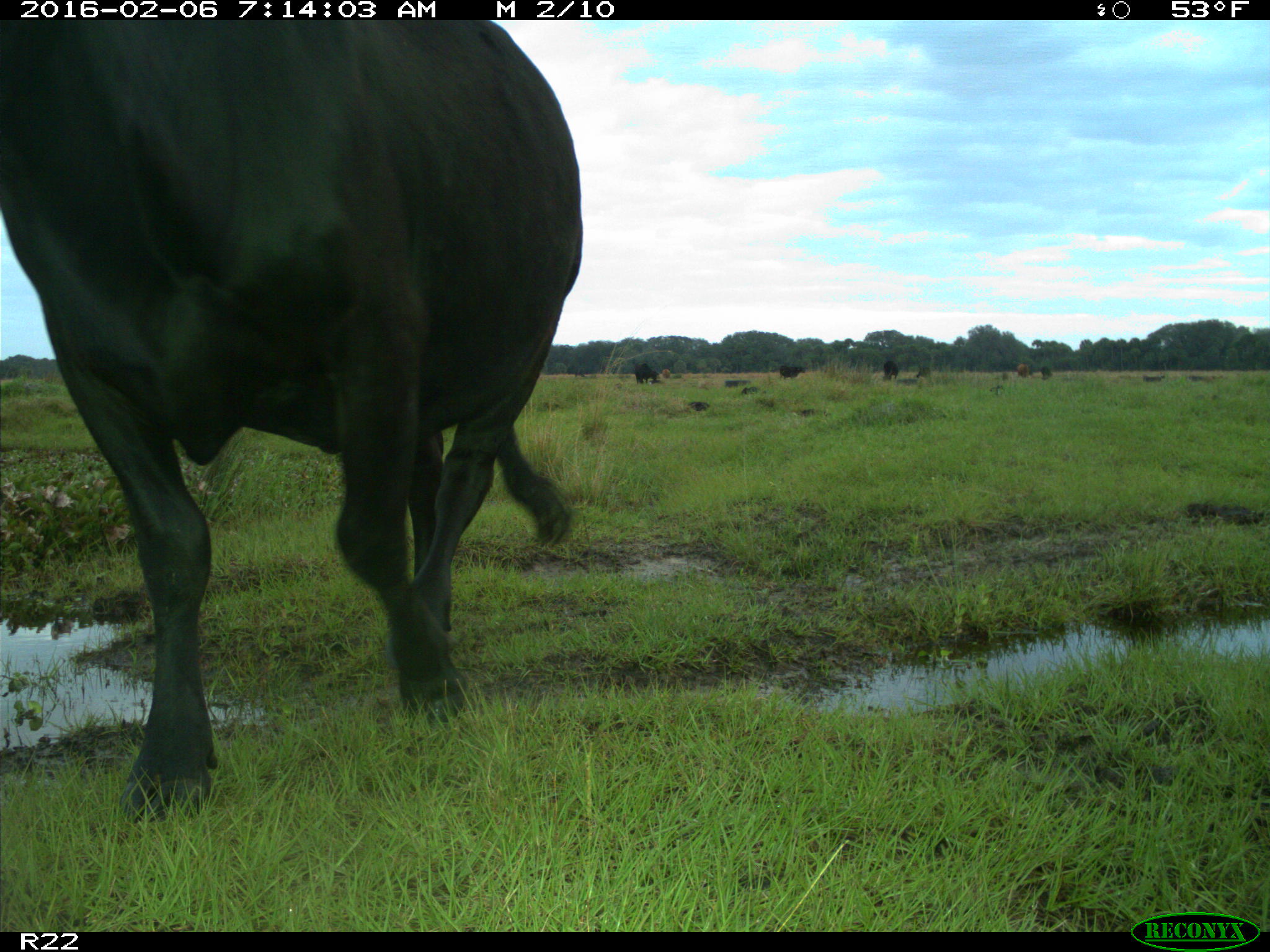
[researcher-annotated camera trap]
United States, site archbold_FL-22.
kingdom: Animalia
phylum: Chordata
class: Mammalia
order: Artiodactyla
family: Bovidae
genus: Bos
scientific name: Bos taurus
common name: domestic cow